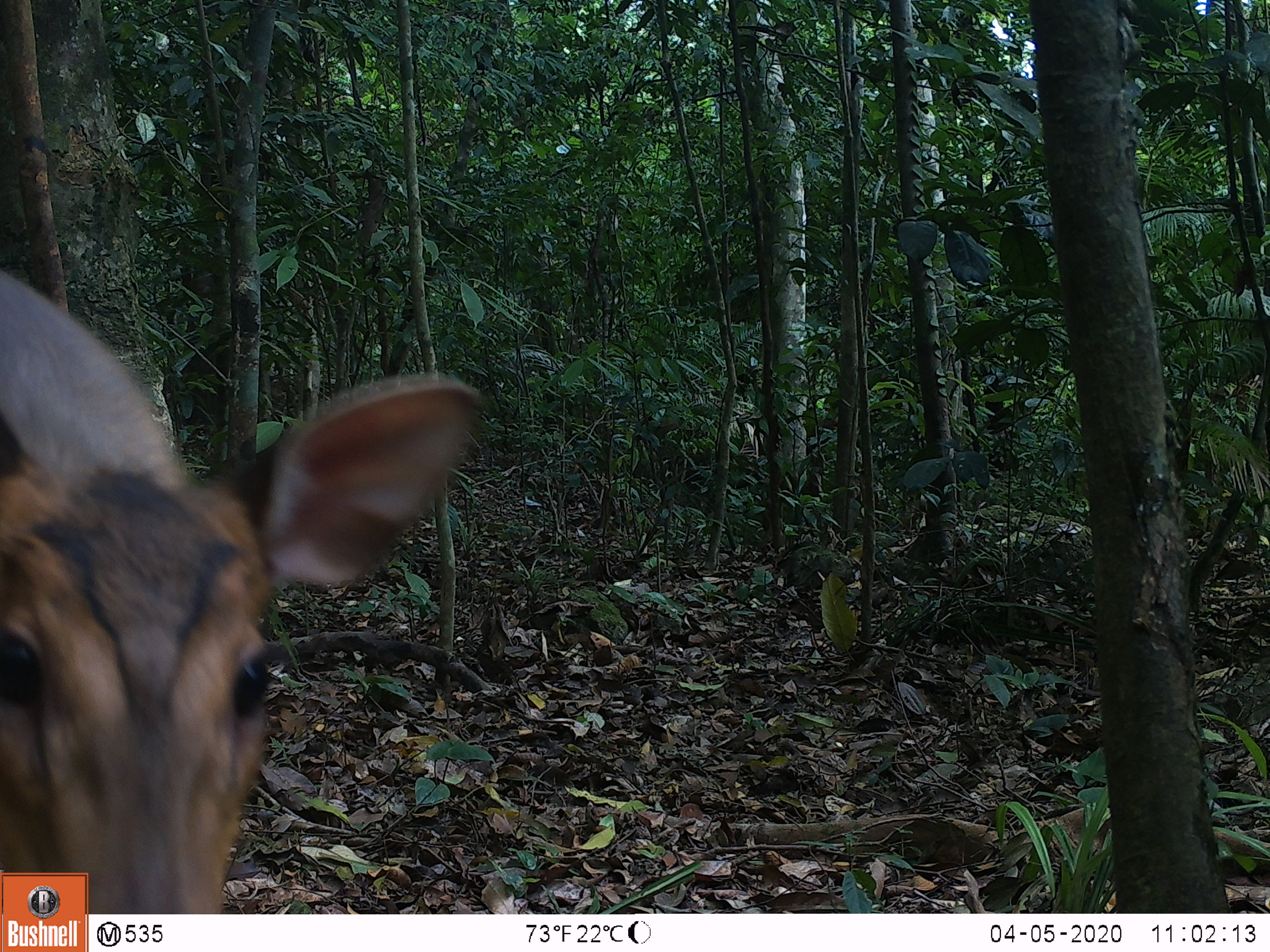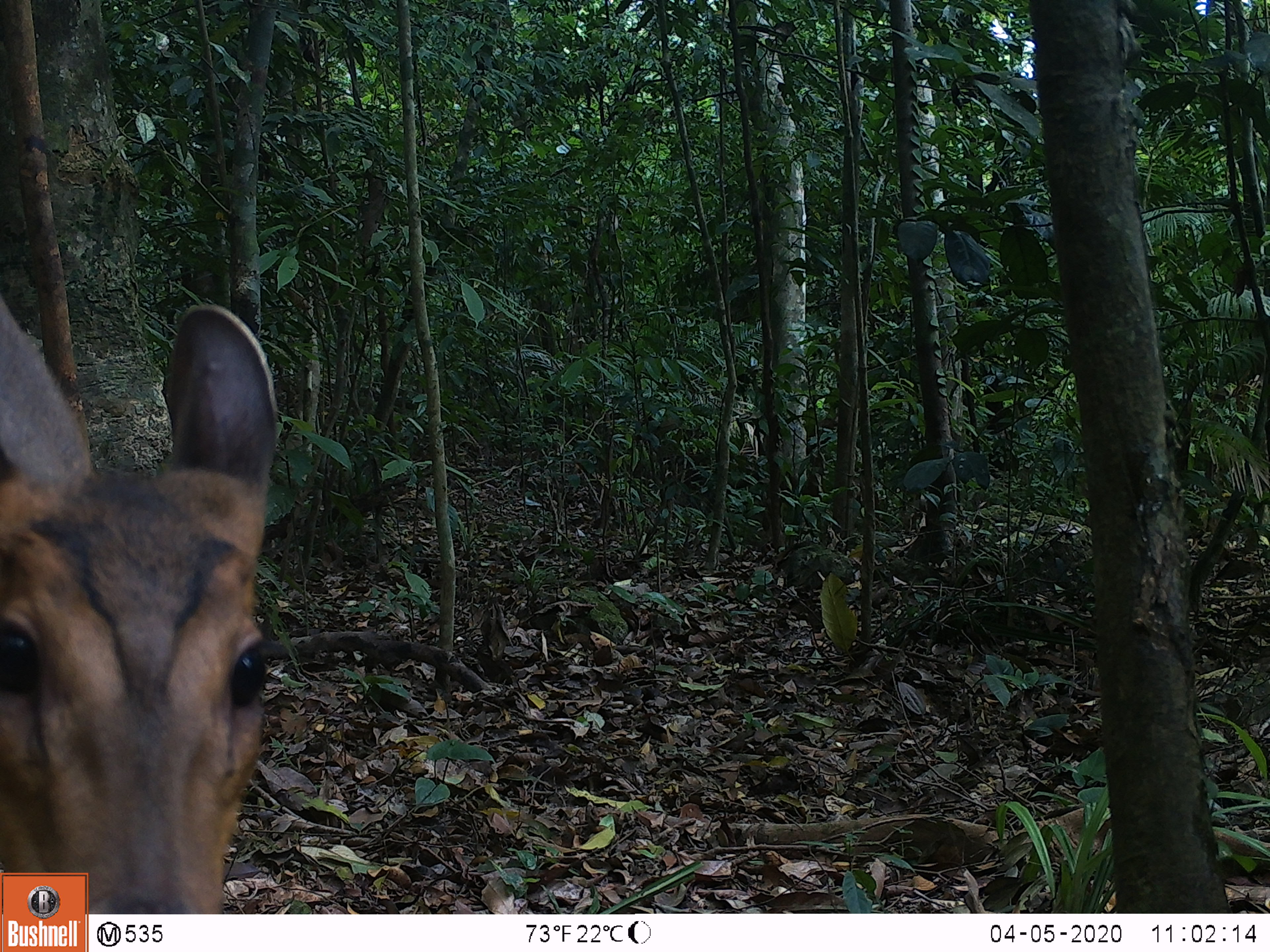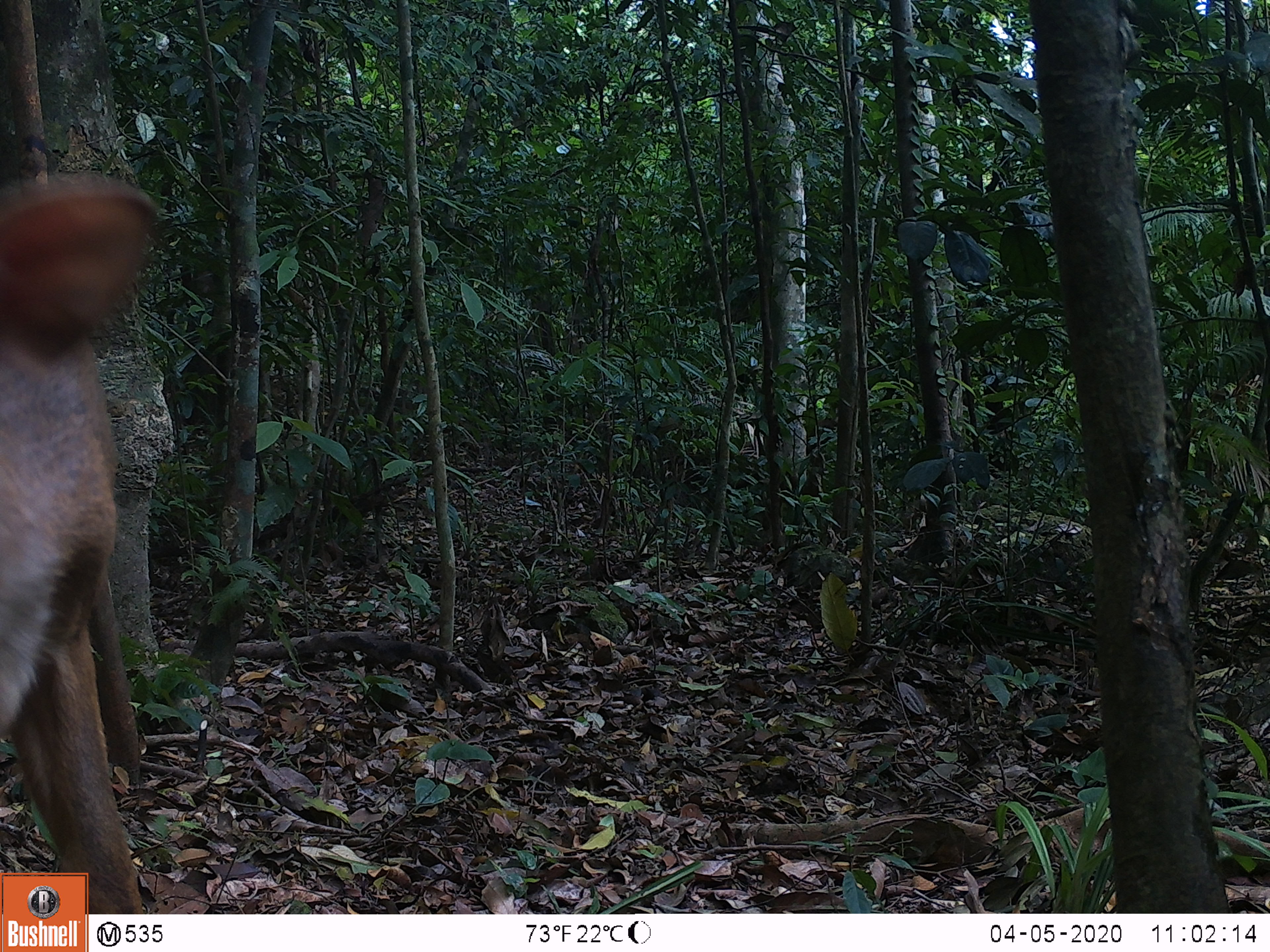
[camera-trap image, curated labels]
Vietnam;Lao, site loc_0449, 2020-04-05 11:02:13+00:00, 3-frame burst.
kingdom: Animalia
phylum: Chordata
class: Mammalia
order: Artiodactyla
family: Cervidae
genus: Muntiacus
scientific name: Muntiacus vuquangensis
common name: large-antlered muntjac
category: large antlered muntjac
Large antlered muntjac (large-antlered muntjac) (Muntiacus vuquangensis). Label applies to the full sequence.